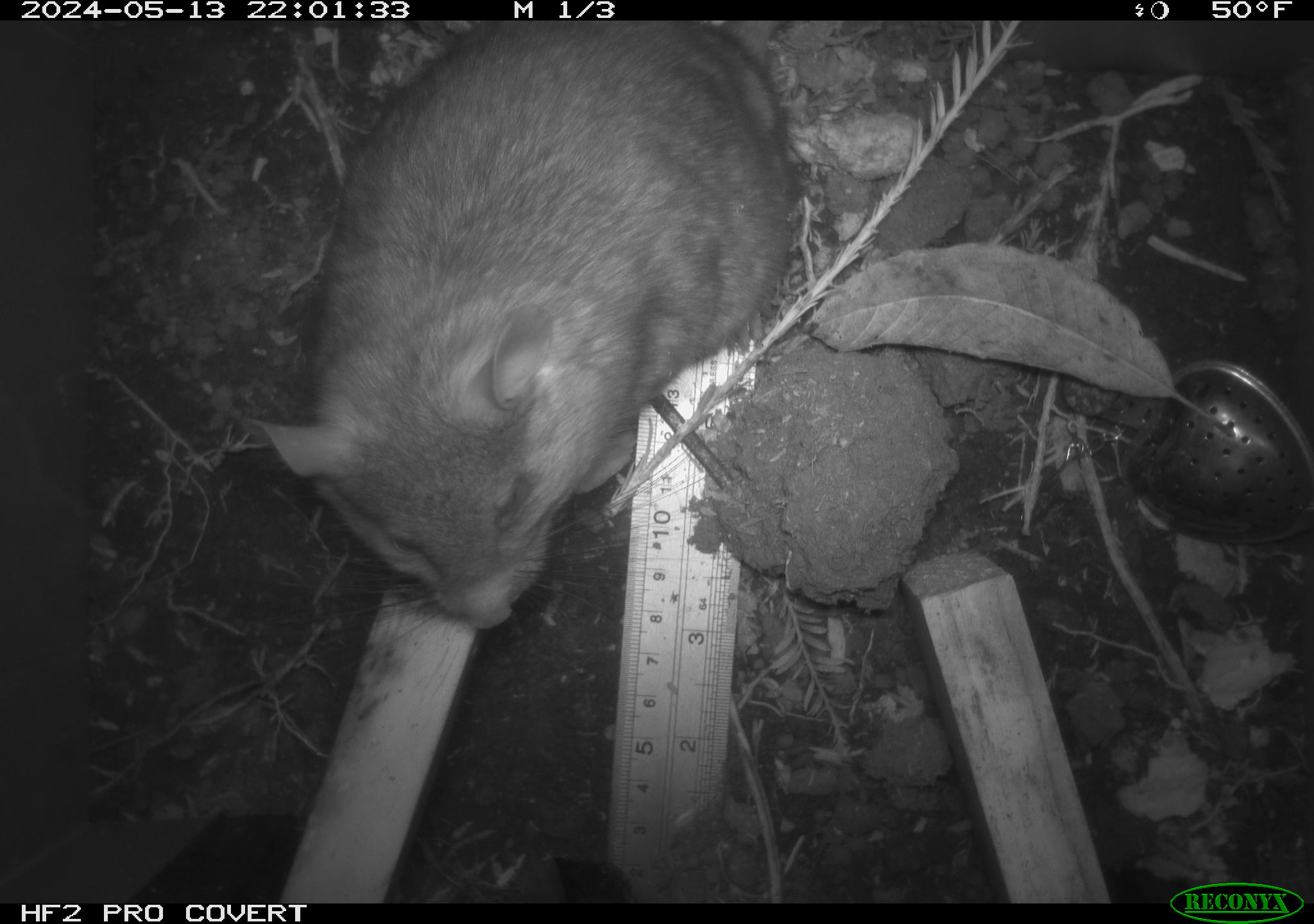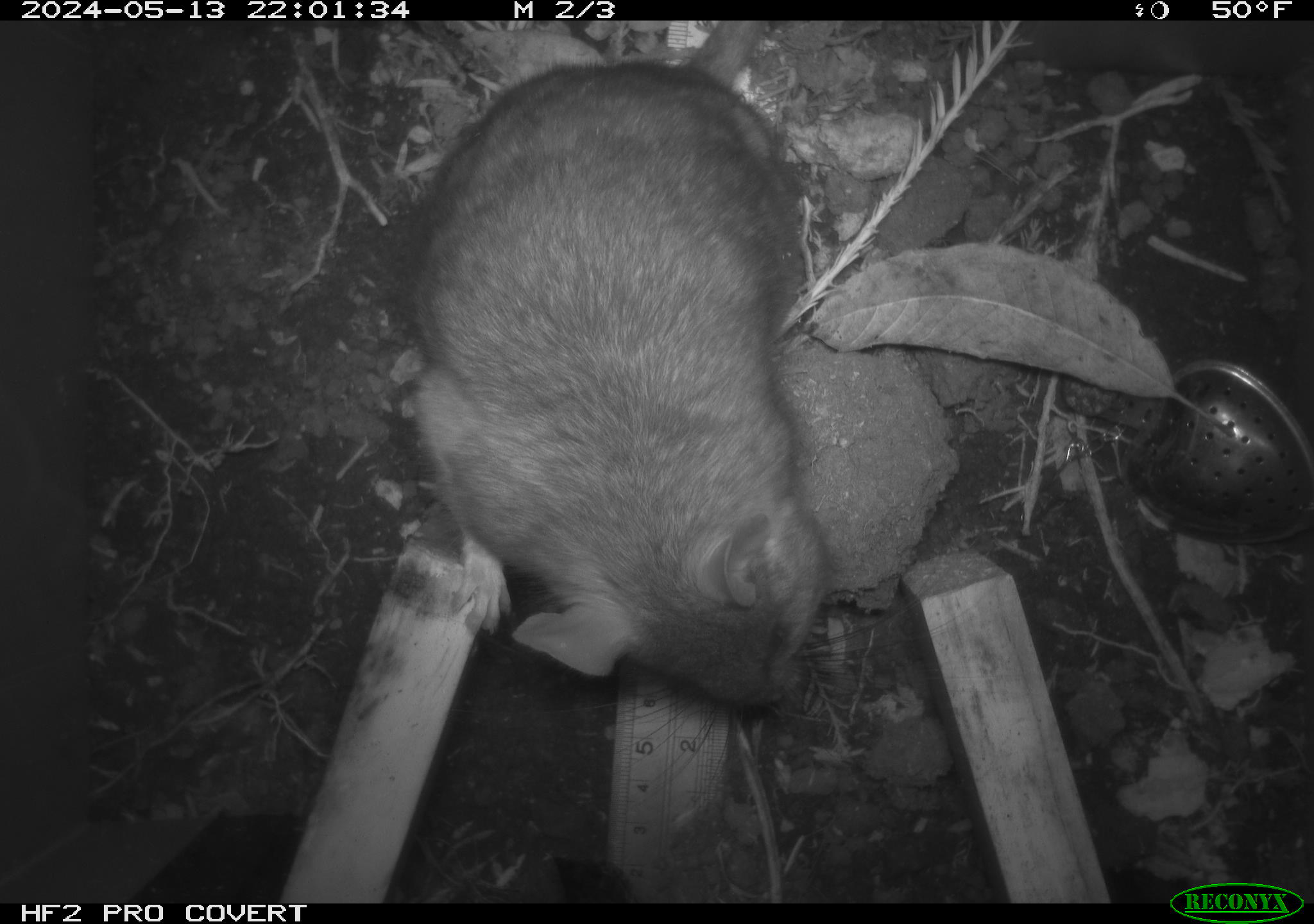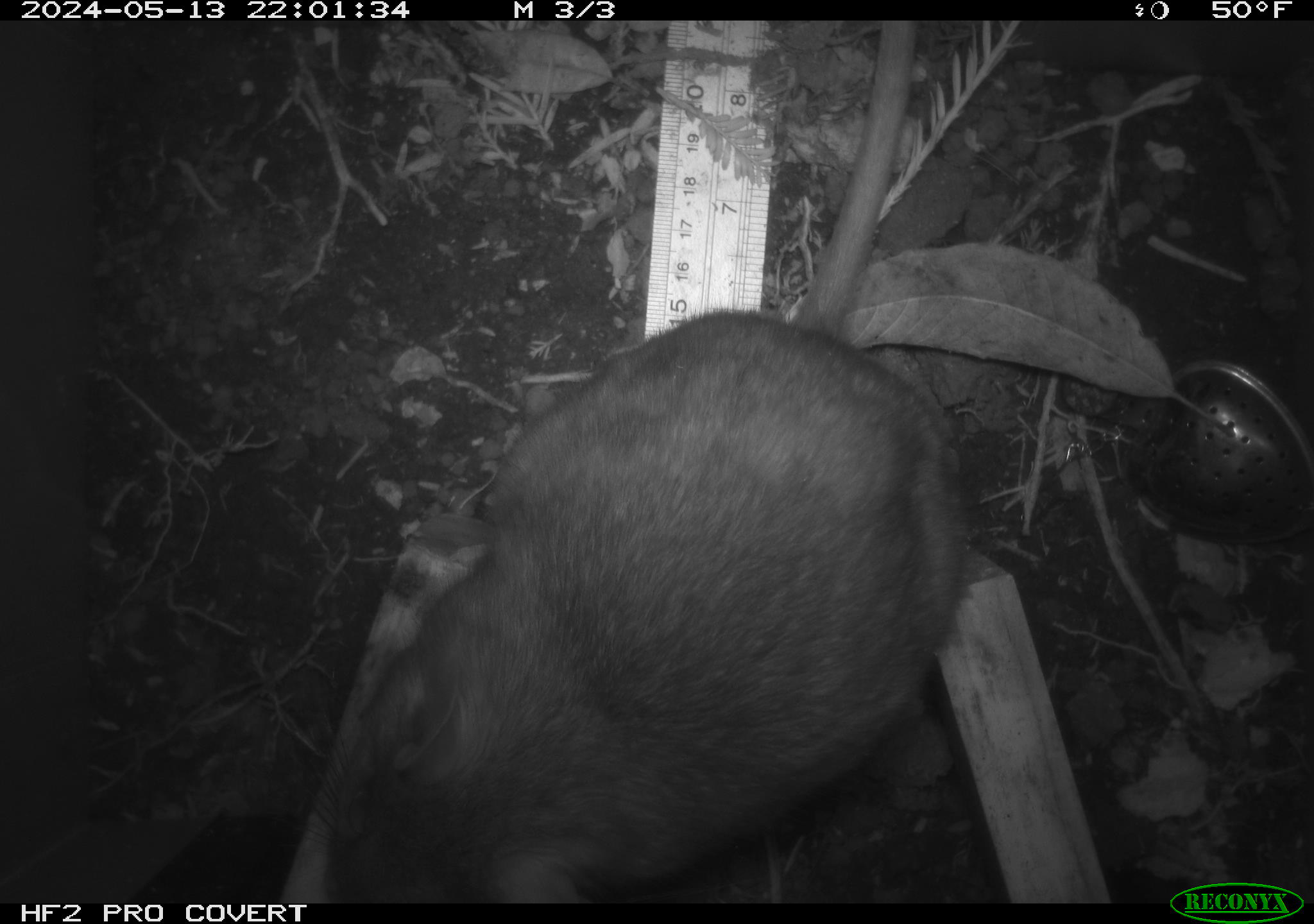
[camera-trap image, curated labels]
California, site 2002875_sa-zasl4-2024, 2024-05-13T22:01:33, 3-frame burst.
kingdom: Animalia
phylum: Chordata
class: Mammalia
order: Rodentia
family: Cricetidae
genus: Neotoma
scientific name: Neotoma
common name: pack rat or woodrat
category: neotoma species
Neotoma species (pack rat or woodrat) (Neotoma).